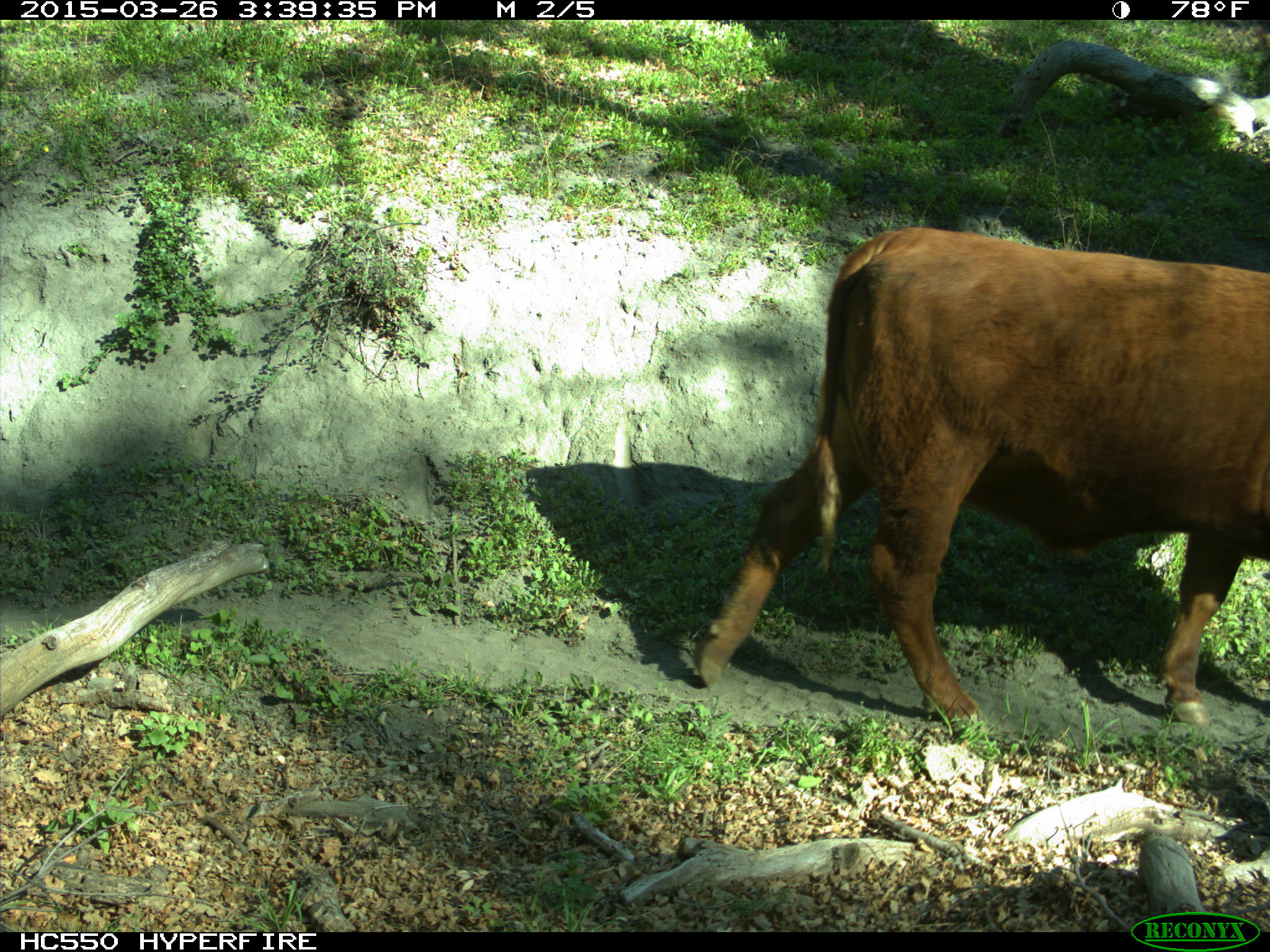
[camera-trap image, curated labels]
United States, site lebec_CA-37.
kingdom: Animalia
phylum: Chordata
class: Mammalia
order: Artiodactyla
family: Bovidae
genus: Bos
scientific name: Bos taurus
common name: domestic cow